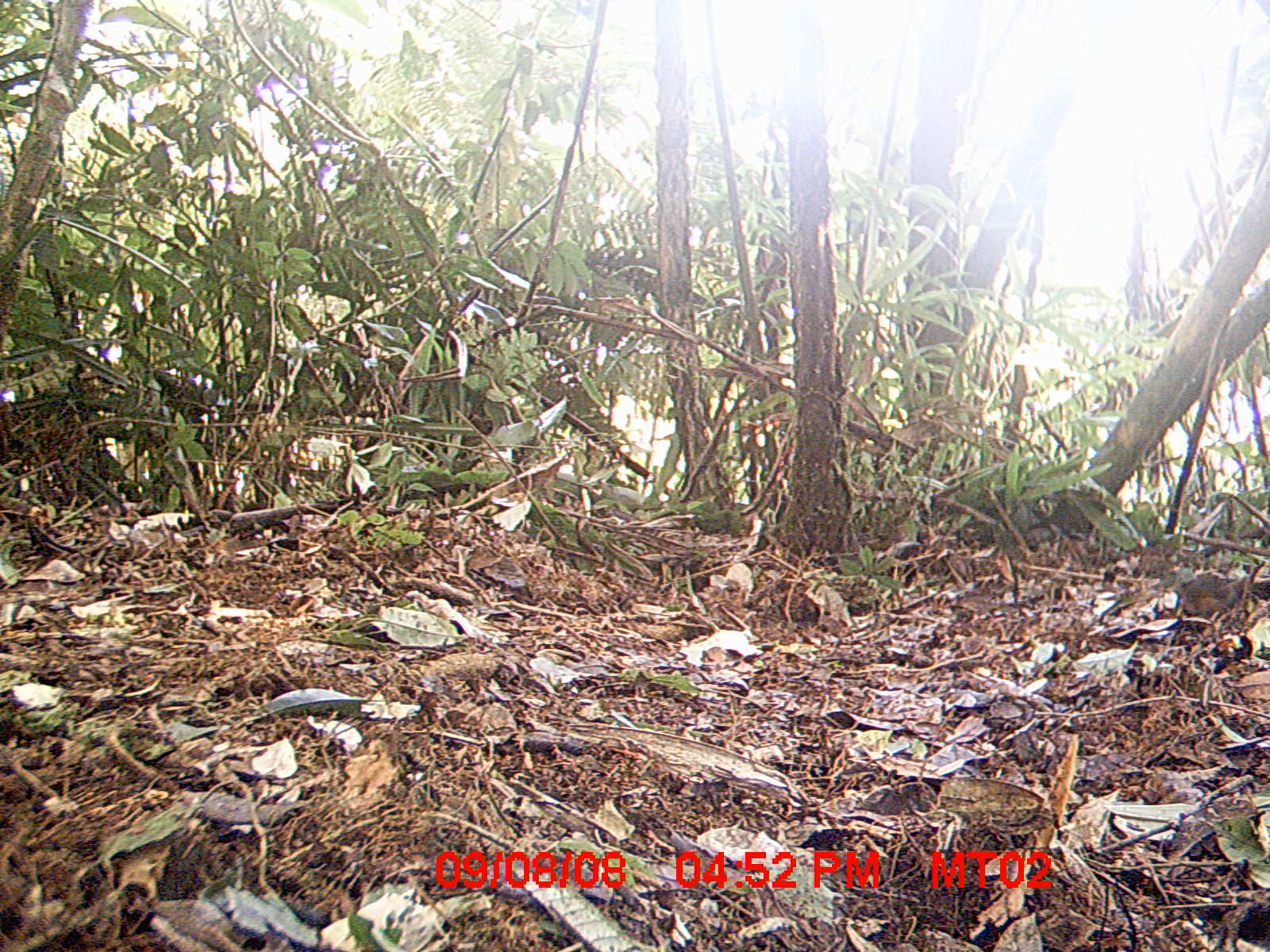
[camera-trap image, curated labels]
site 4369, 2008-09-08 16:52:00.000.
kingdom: Animalia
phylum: Chordata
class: Aves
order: Passeriformes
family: Muscicapidae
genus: Copsychus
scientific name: Copsychus albospecularis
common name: madagascar magpie-robin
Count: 1.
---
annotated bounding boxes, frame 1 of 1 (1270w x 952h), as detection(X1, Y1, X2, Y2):
copsychus albospecularis: detection(1152, 571, 1247, 635)